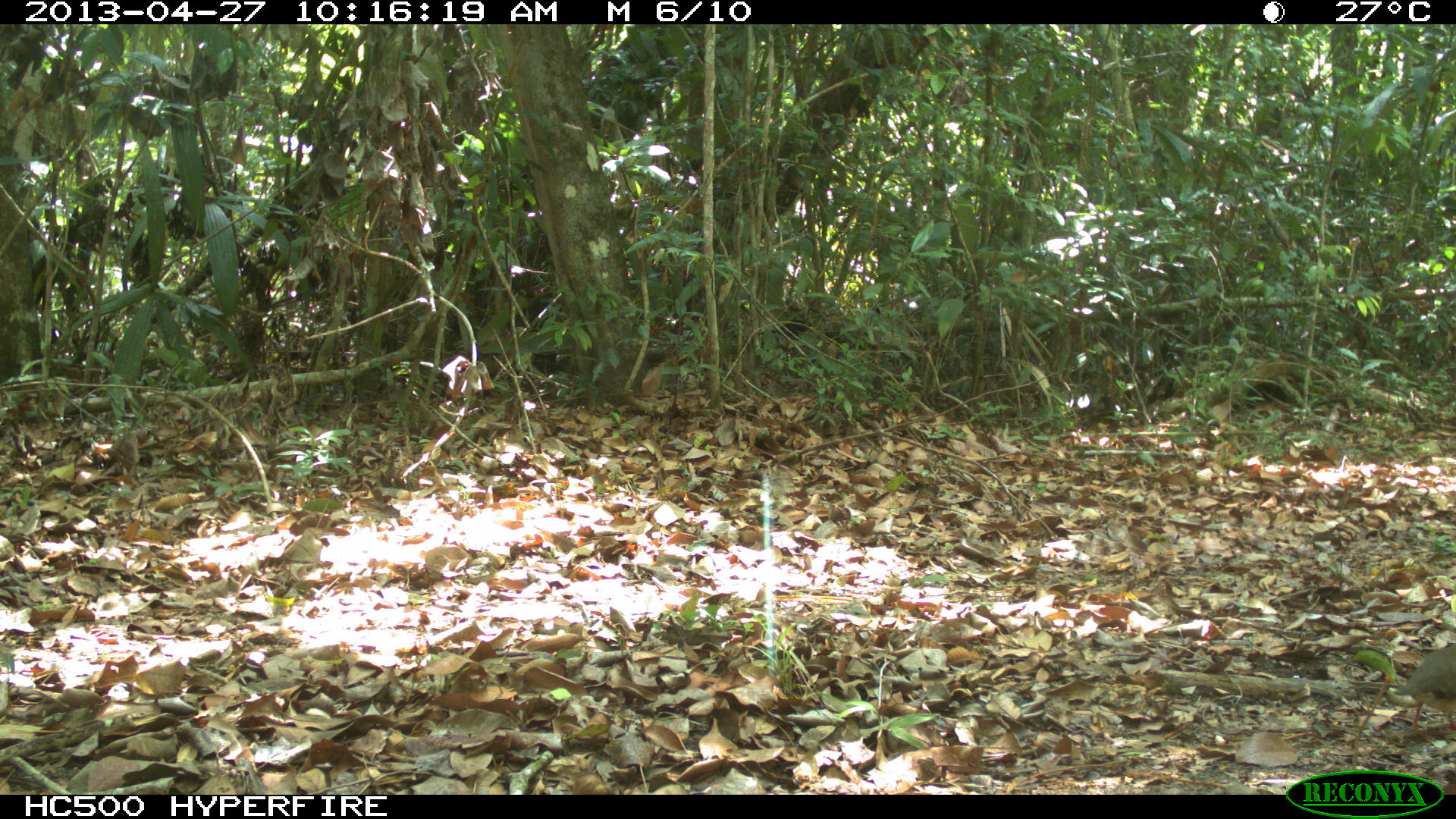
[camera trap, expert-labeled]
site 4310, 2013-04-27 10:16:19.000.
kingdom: Animalia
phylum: Chordata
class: Aves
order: Columbiformes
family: Columbidae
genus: Leptotila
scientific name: Leptotila plumbeiceps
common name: gray-headed dove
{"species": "Leptotila plumbeiceps (gray-headed dove)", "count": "1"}